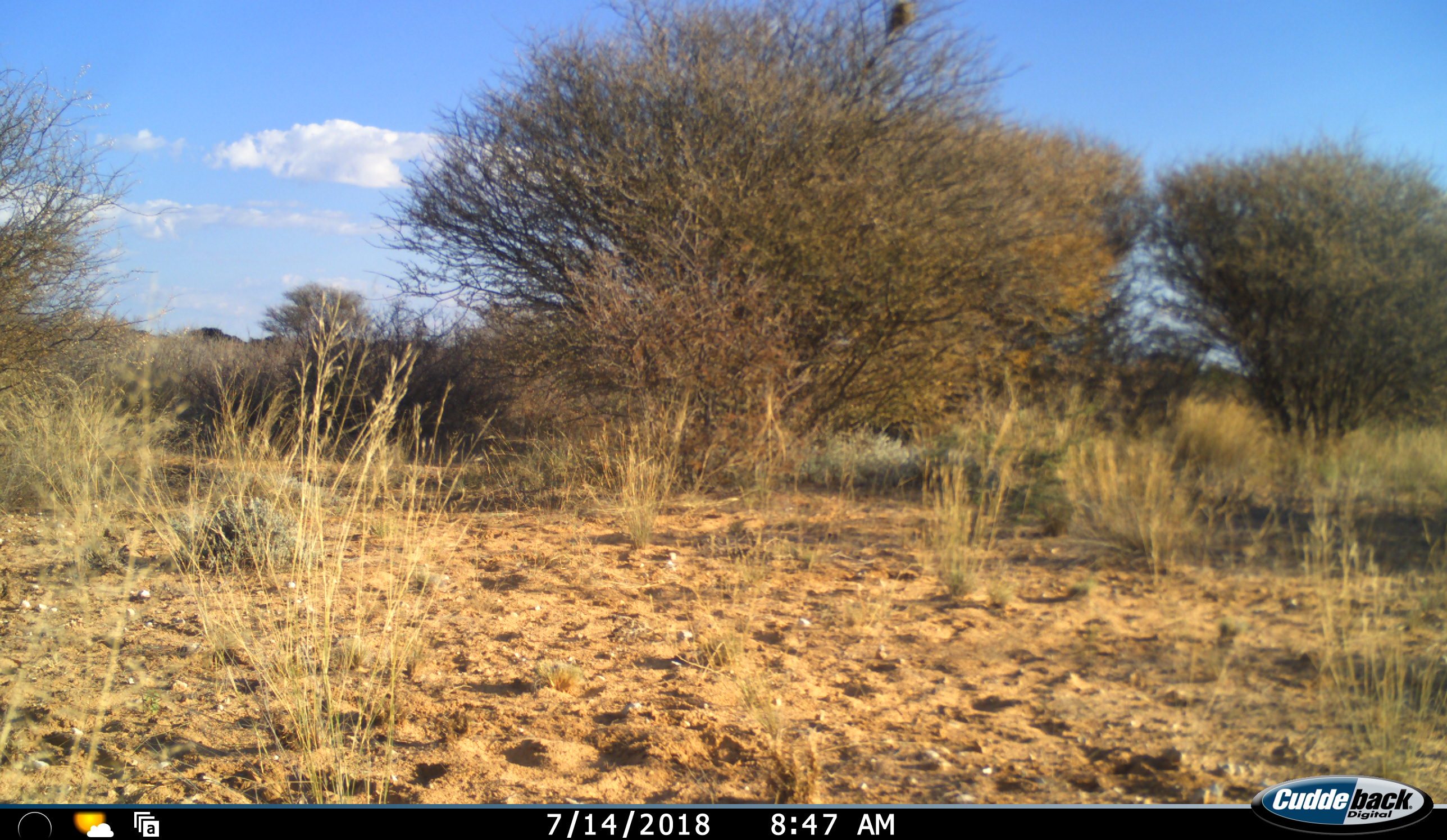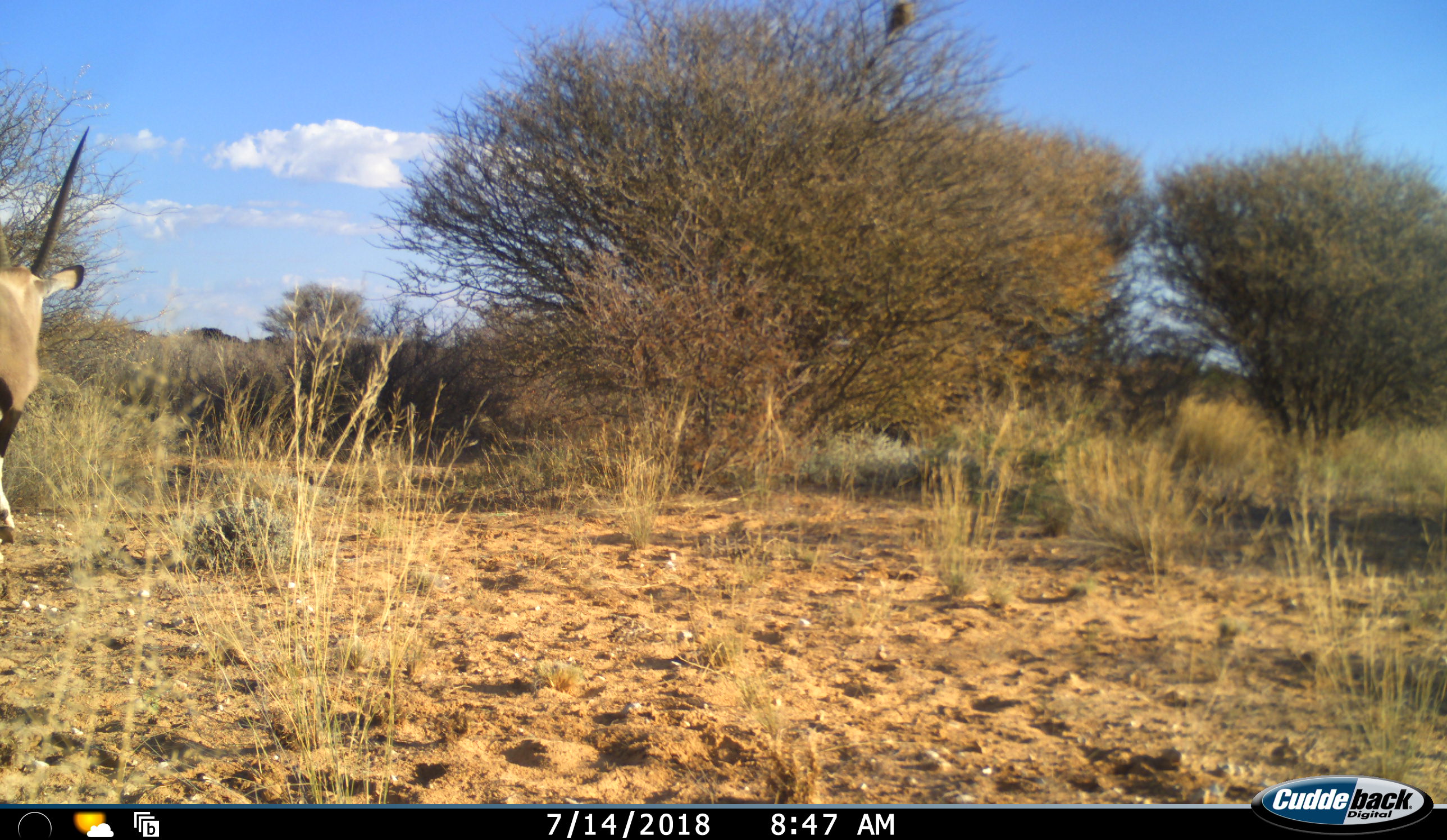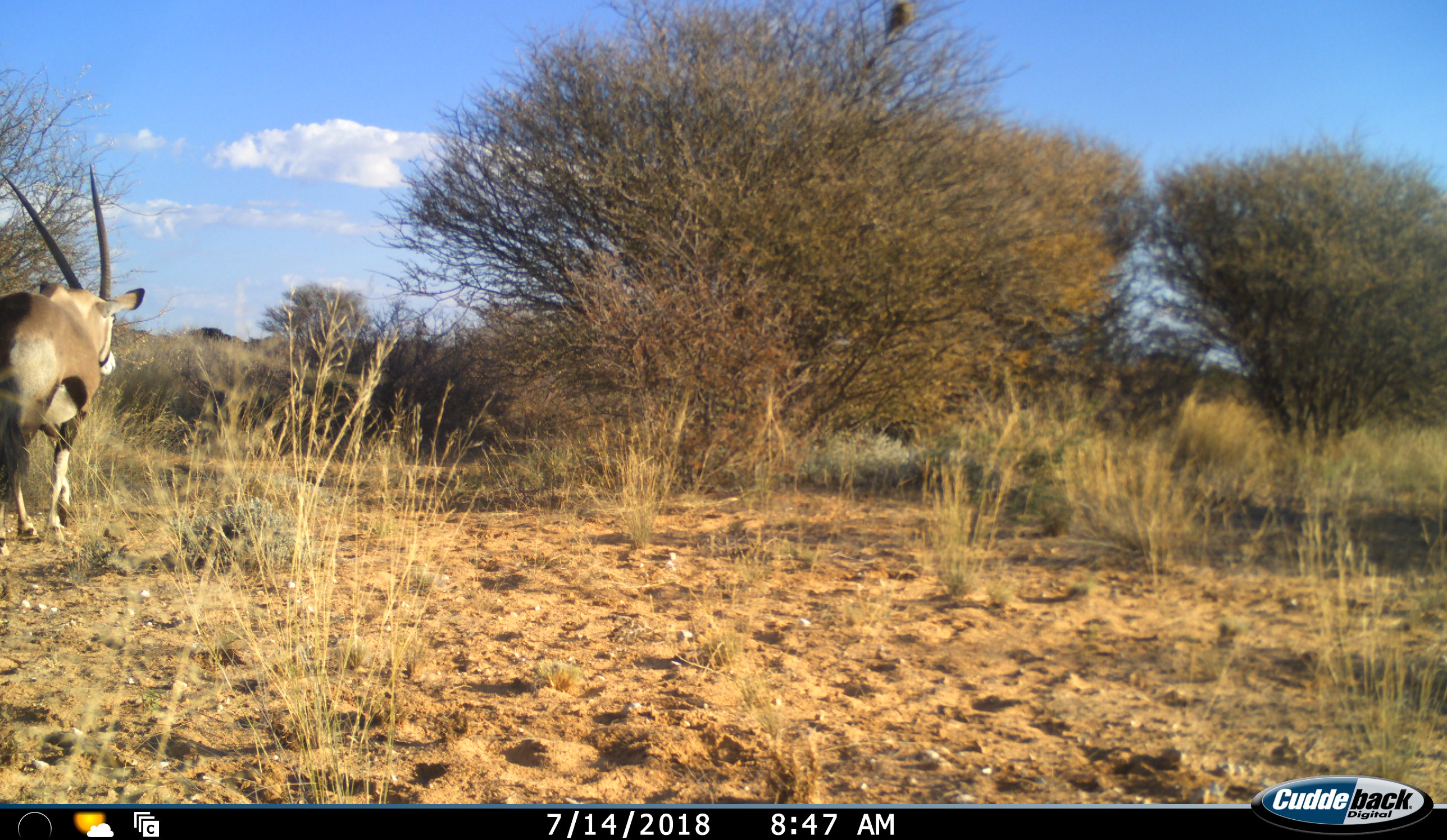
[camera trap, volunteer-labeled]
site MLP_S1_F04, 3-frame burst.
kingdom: Animalia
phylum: Chordata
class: Mammalia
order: Artiodactyla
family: Bovidae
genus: Oryx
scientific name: Oryx gazella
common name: gemsbok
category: oryx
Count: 1.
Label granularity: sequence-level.